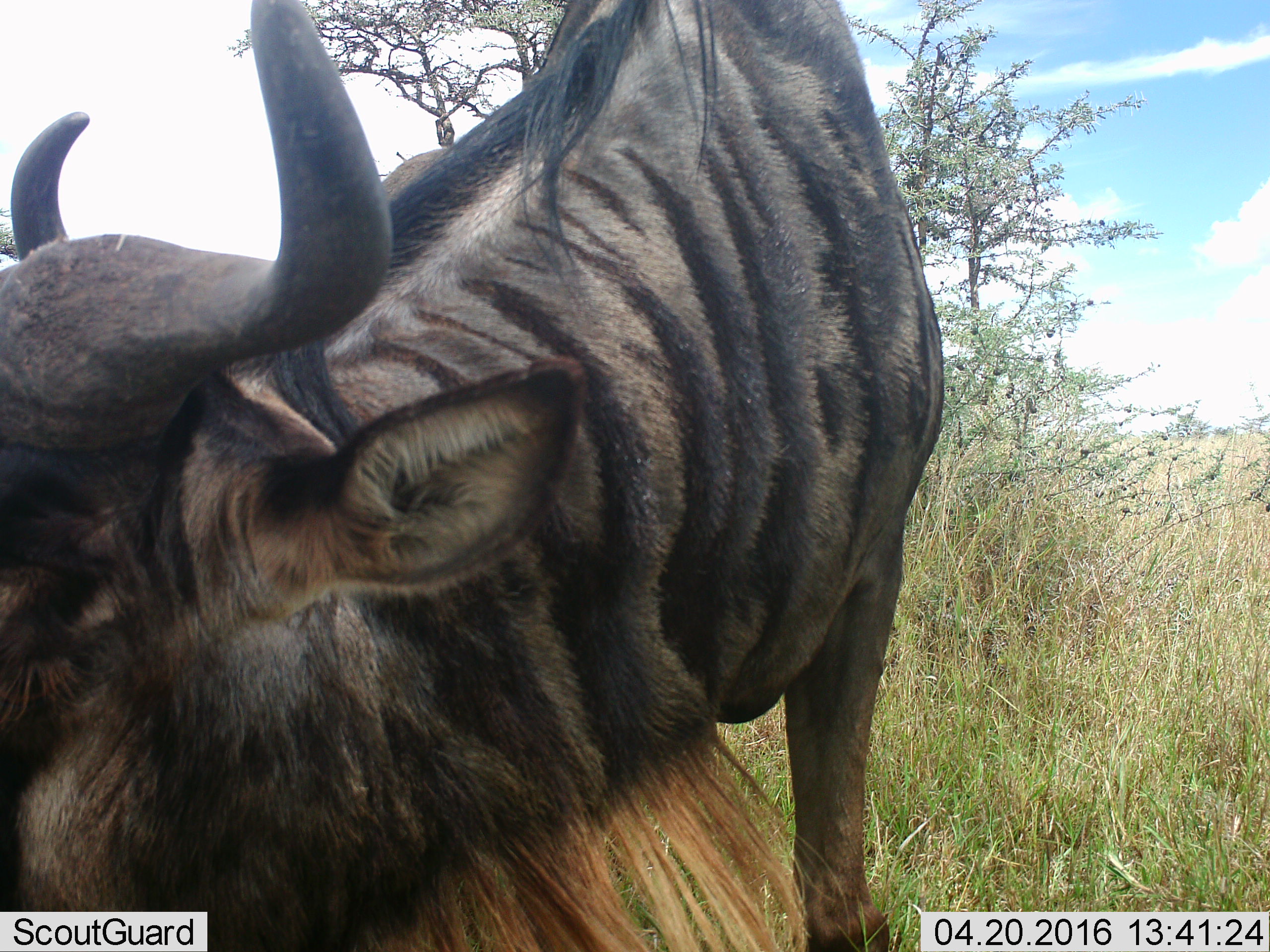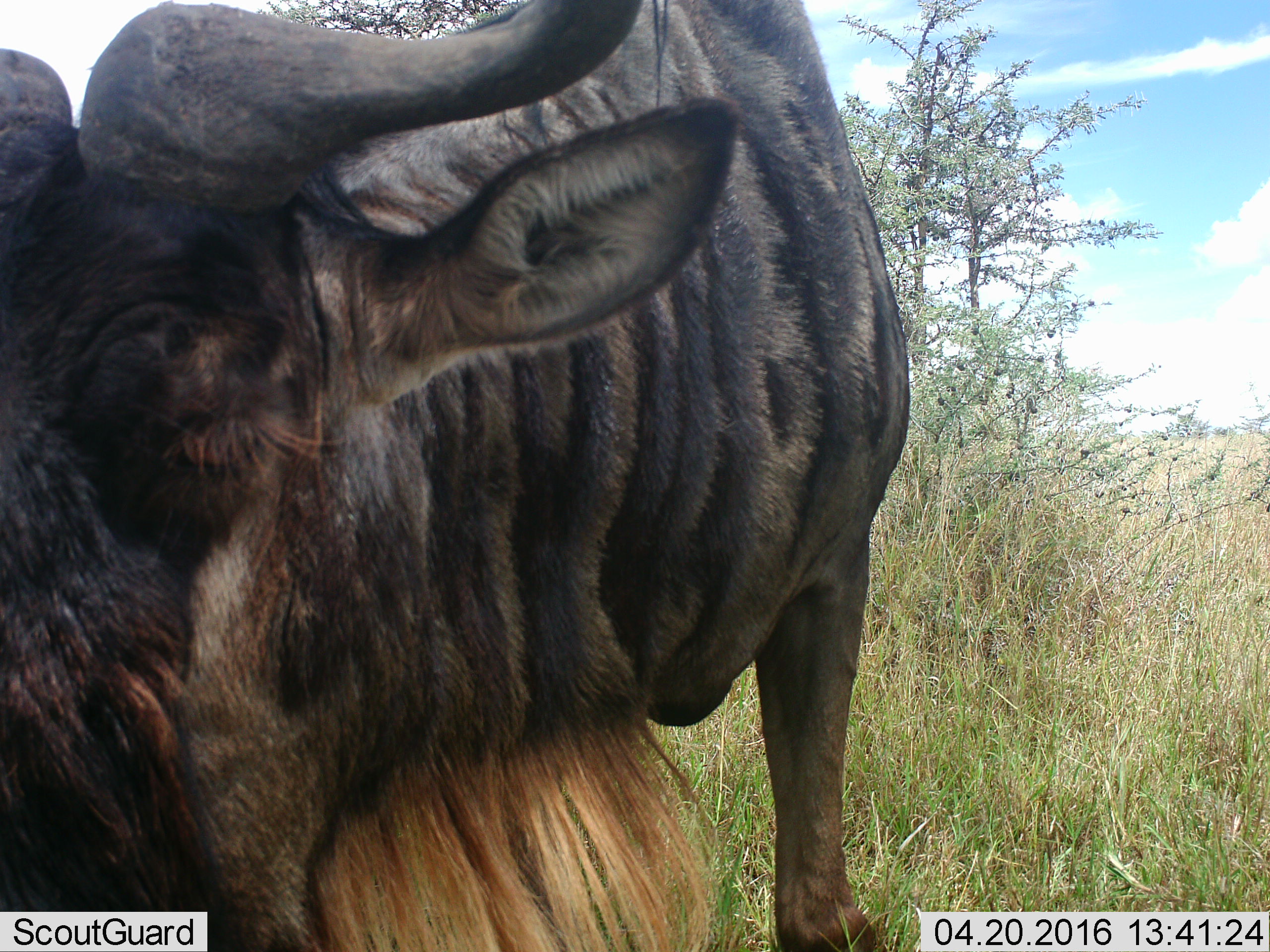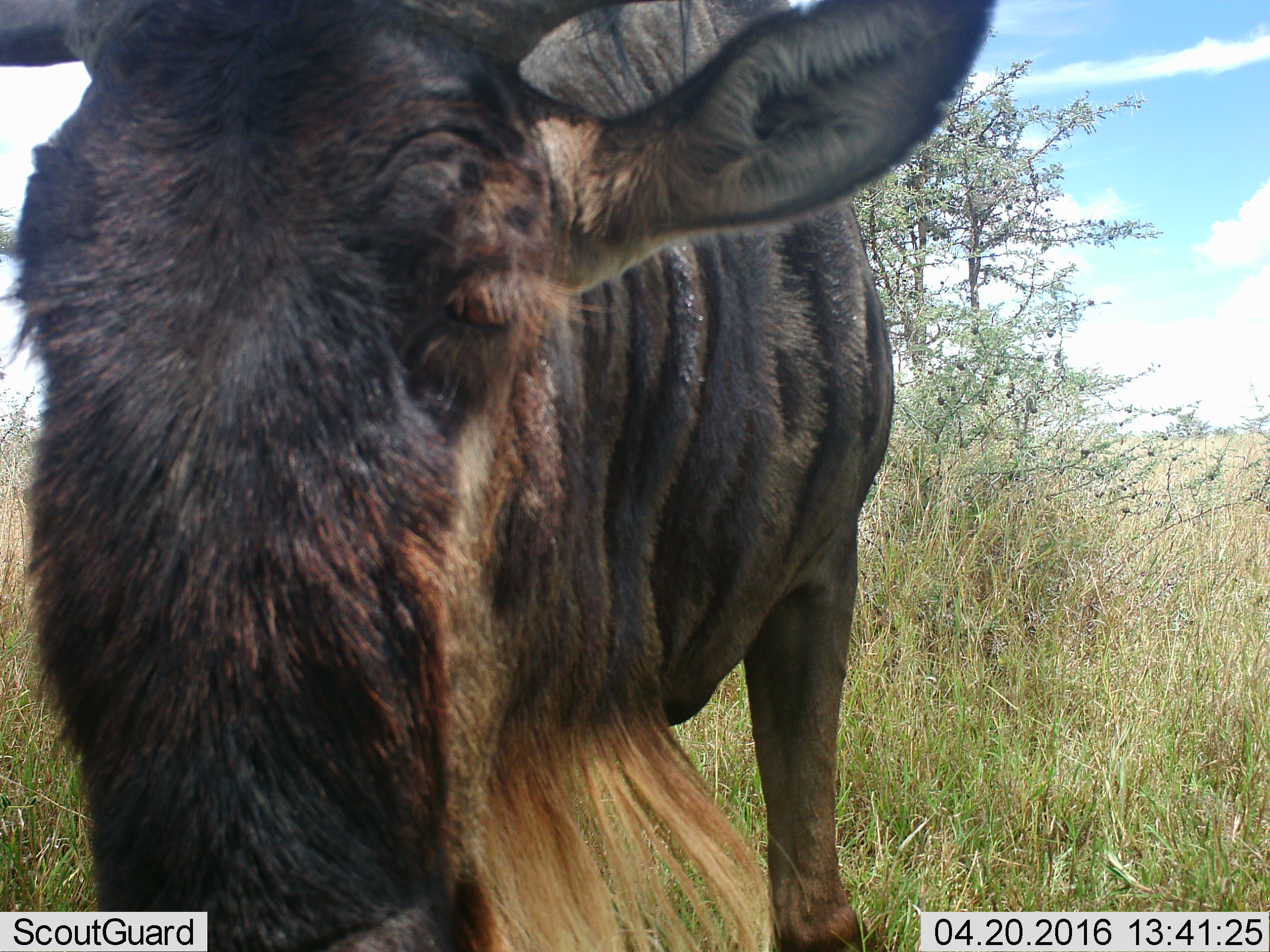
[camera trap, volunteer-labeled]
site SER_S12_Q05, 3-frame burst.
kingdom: Animalia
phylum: Chordata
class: Mammalia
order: Artiodactyla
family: Bovidae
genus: Connochaetes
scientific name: Connochaetes taurinus taurinus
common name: blue wildebeest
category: wildebeestblue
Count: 1.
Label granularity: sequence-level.